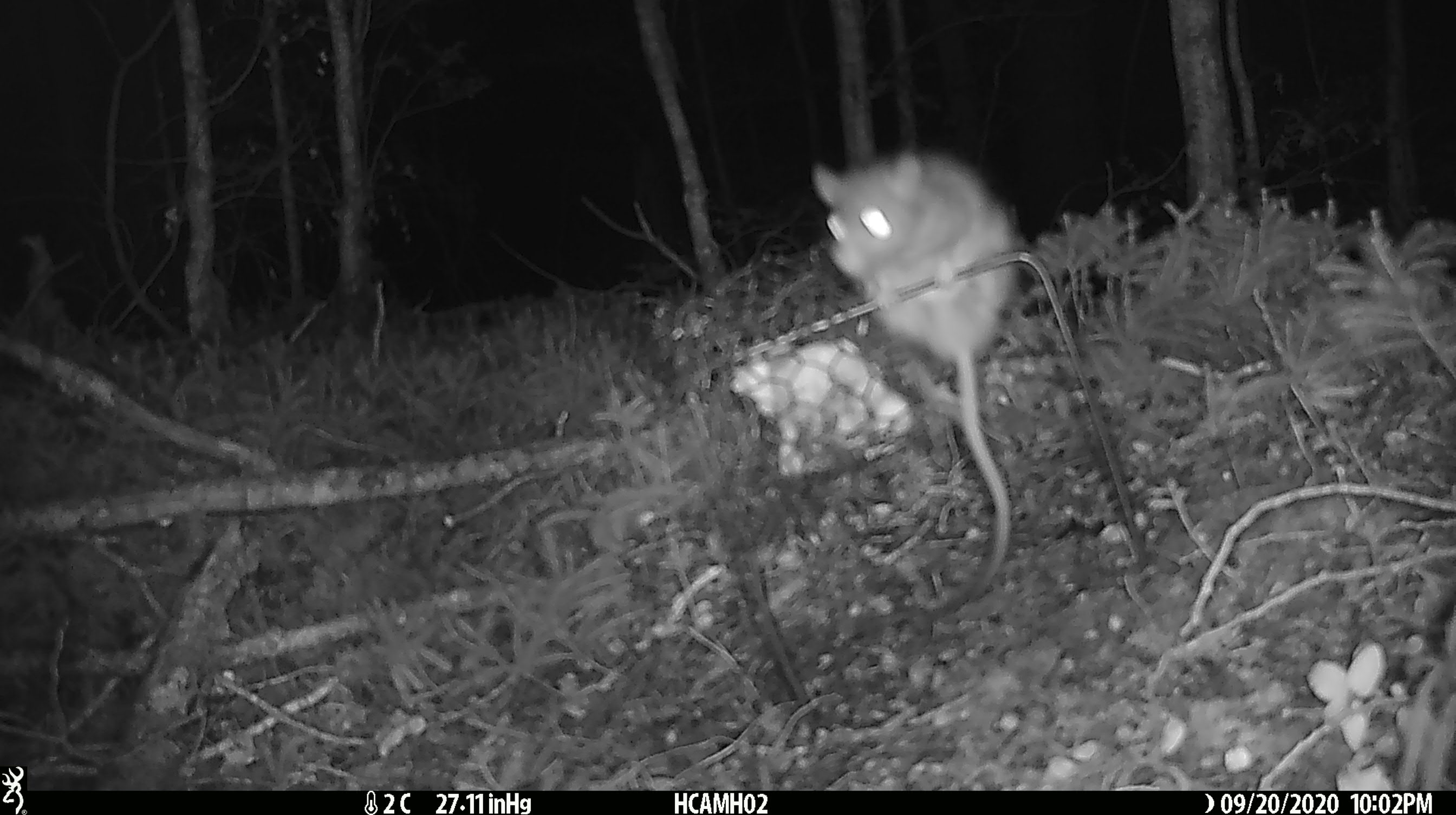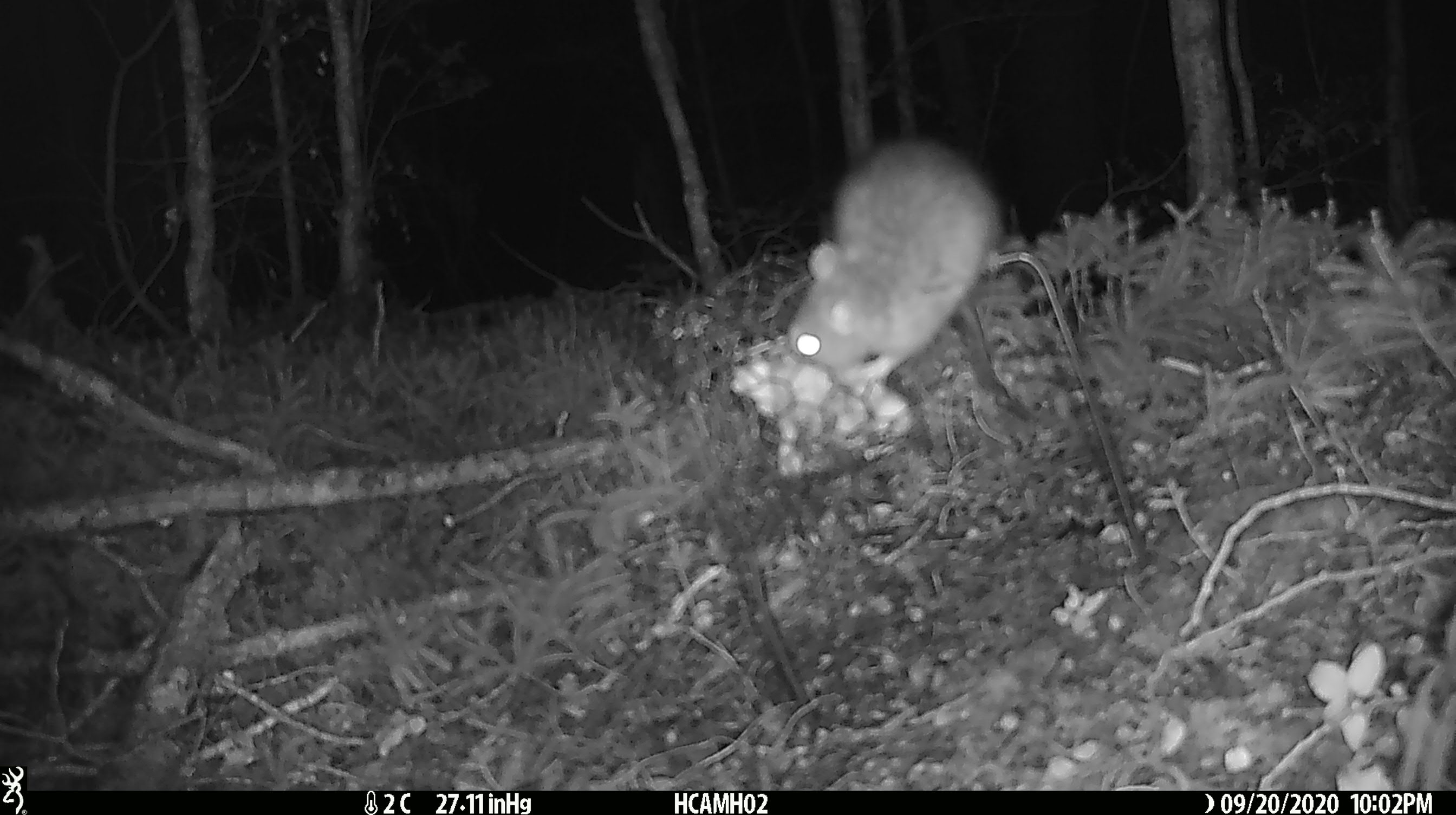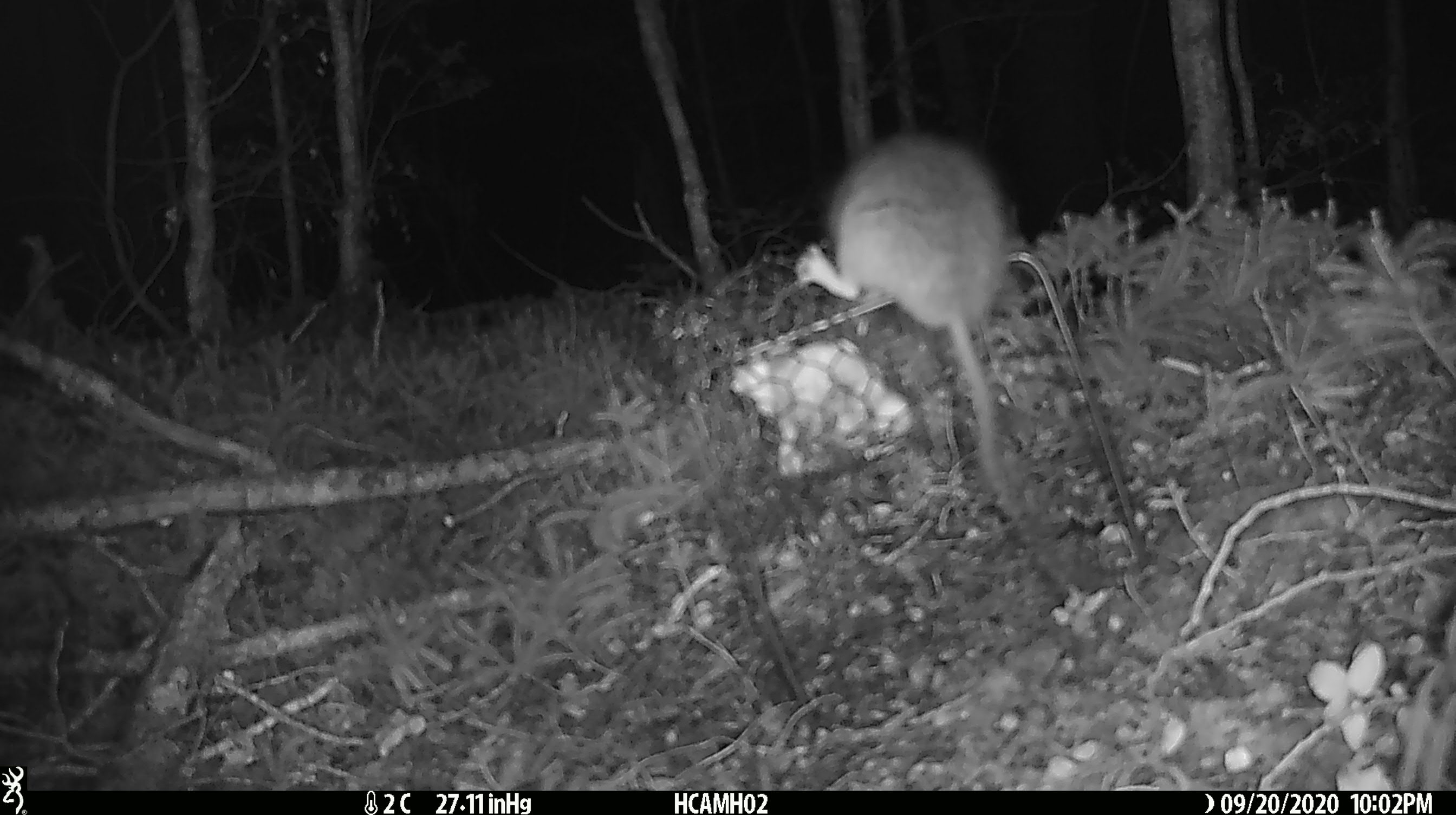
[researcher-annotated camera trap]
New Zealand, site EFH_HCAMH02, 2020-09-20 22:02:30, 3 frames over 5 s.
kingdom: Animalia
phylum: Chordata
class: Mammalia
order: Rodentia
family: Muridae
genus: Rattus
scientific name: Rattus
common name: rat